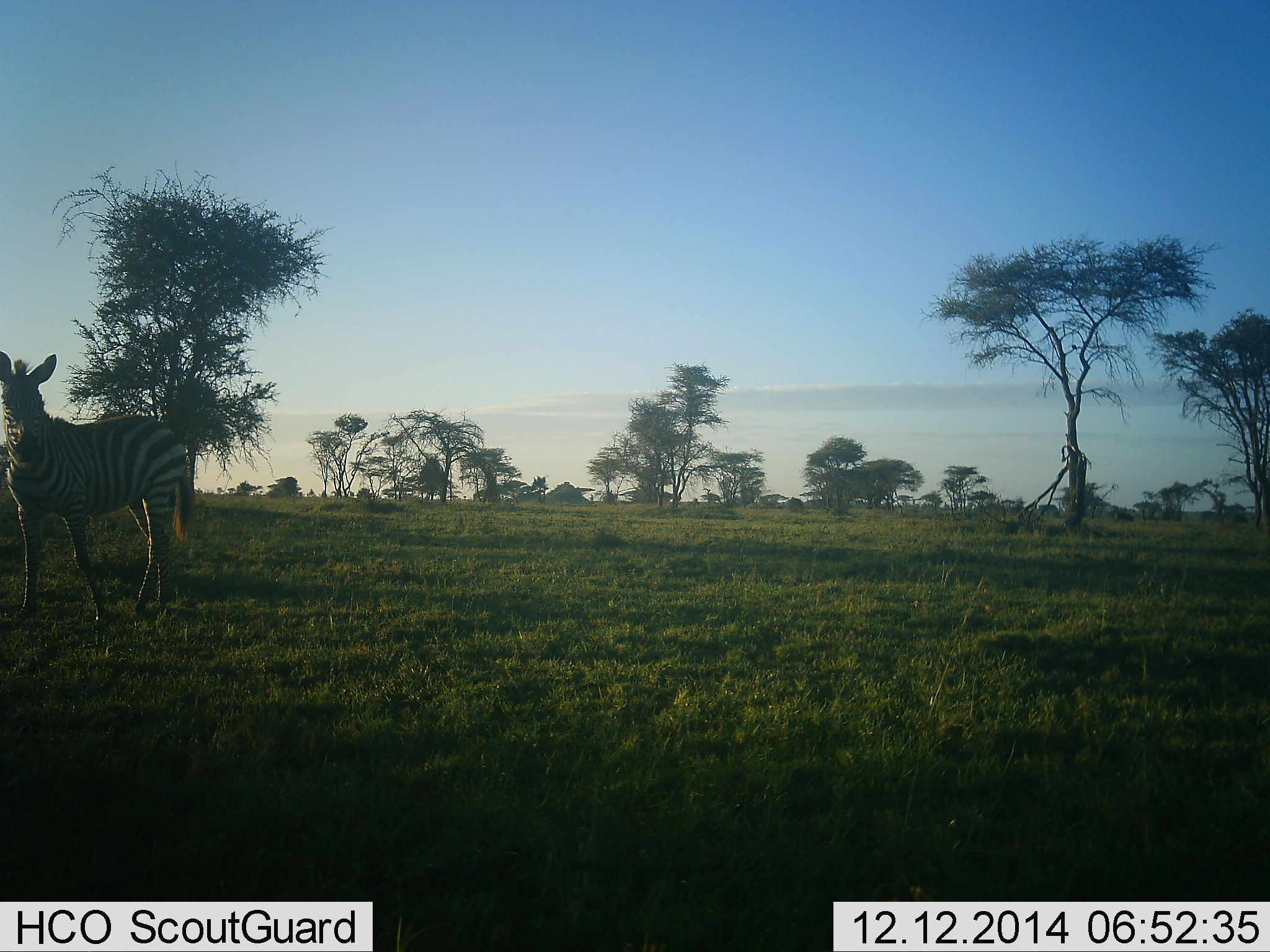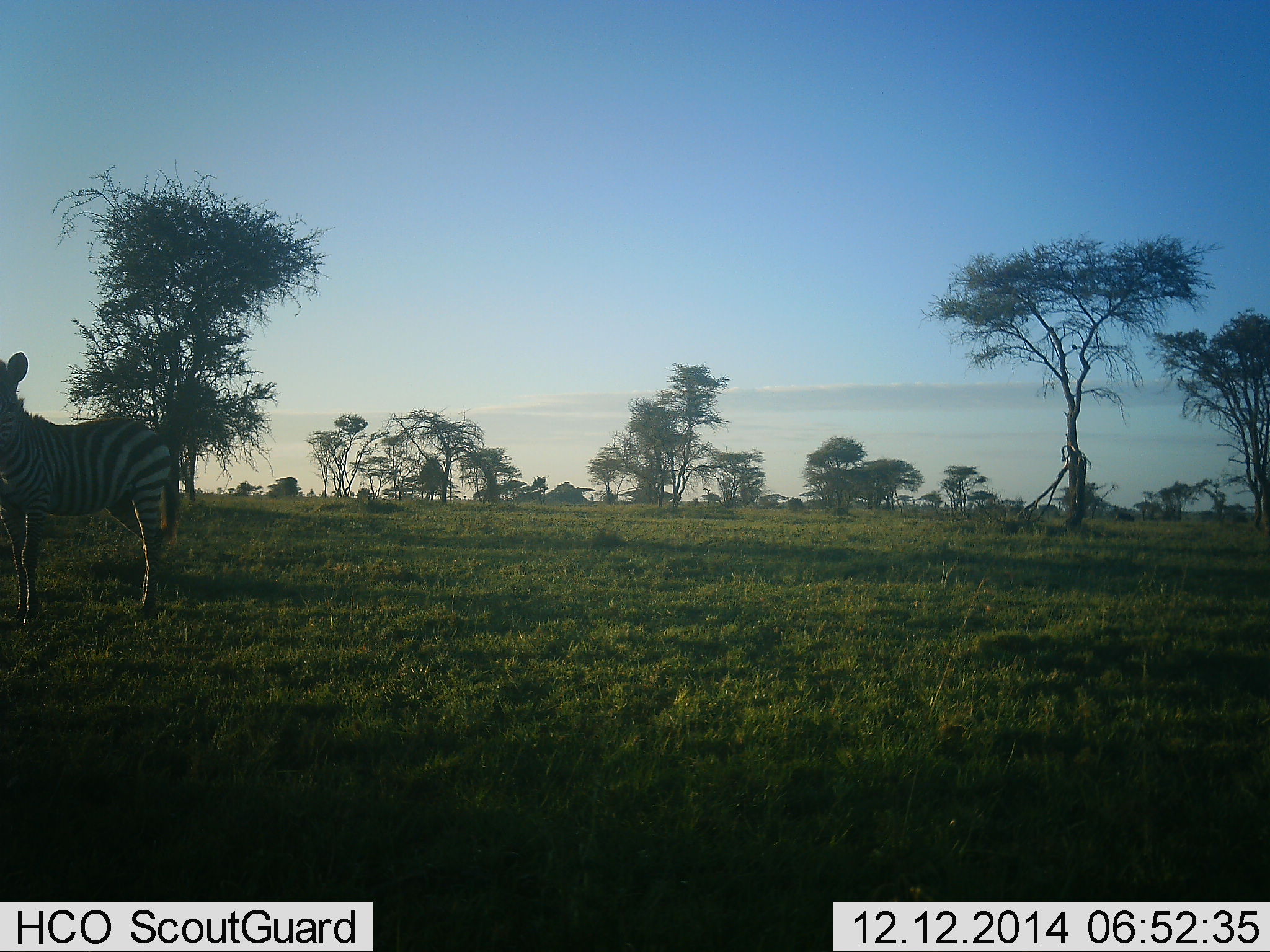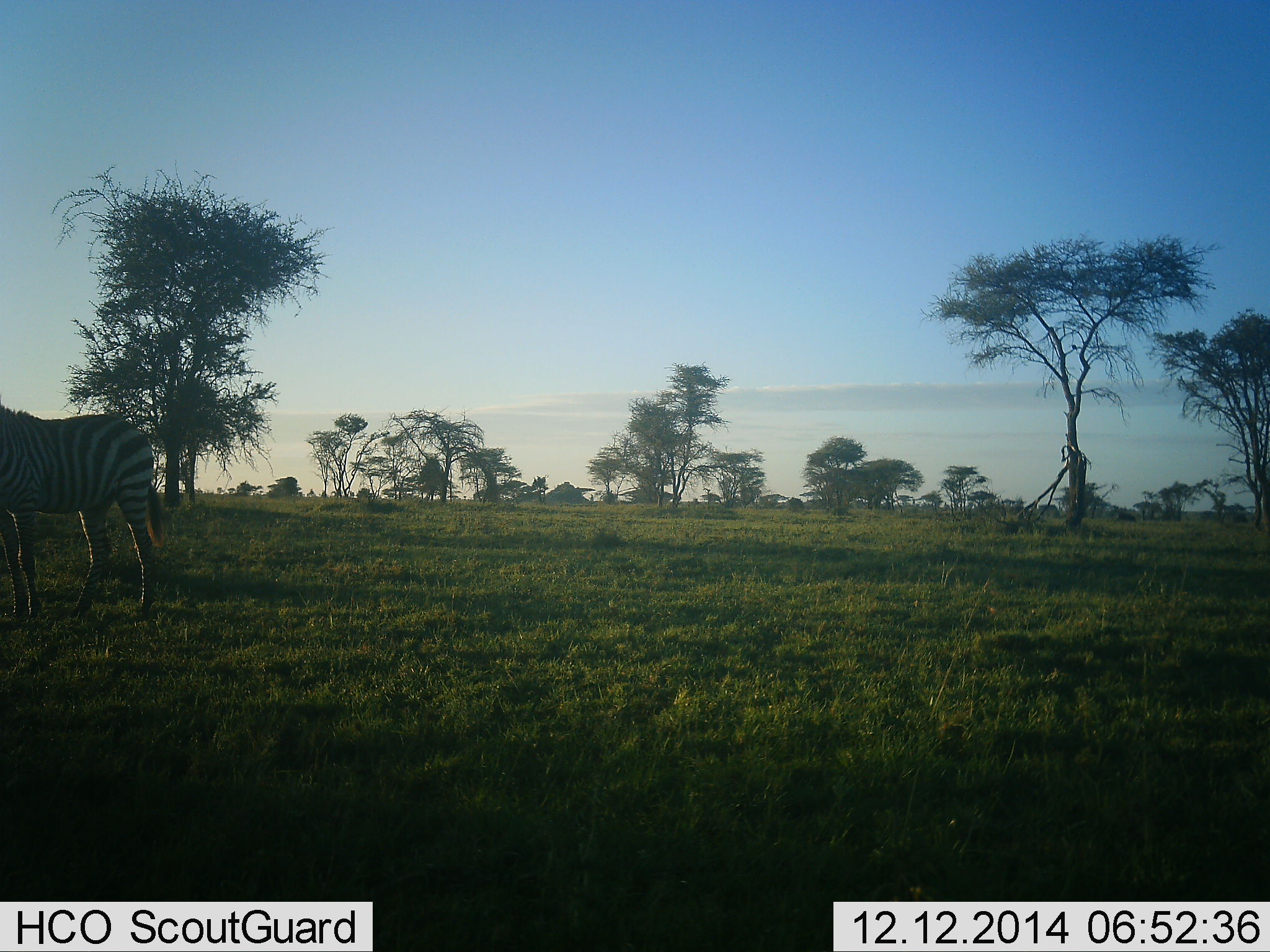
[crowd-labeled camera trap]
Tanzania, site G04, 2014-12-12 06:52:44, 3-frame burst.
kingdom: Animalia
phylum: Chordata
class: Mammalia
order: Perissodactyla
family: Equidae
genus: Equus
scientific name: Equus quagga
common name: plains zebra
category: zebra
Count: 1.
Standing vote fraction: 40%.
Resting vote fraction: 0%.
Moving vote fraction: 60%.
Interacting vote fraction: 0%.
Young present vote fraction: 0%.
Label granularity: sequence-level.